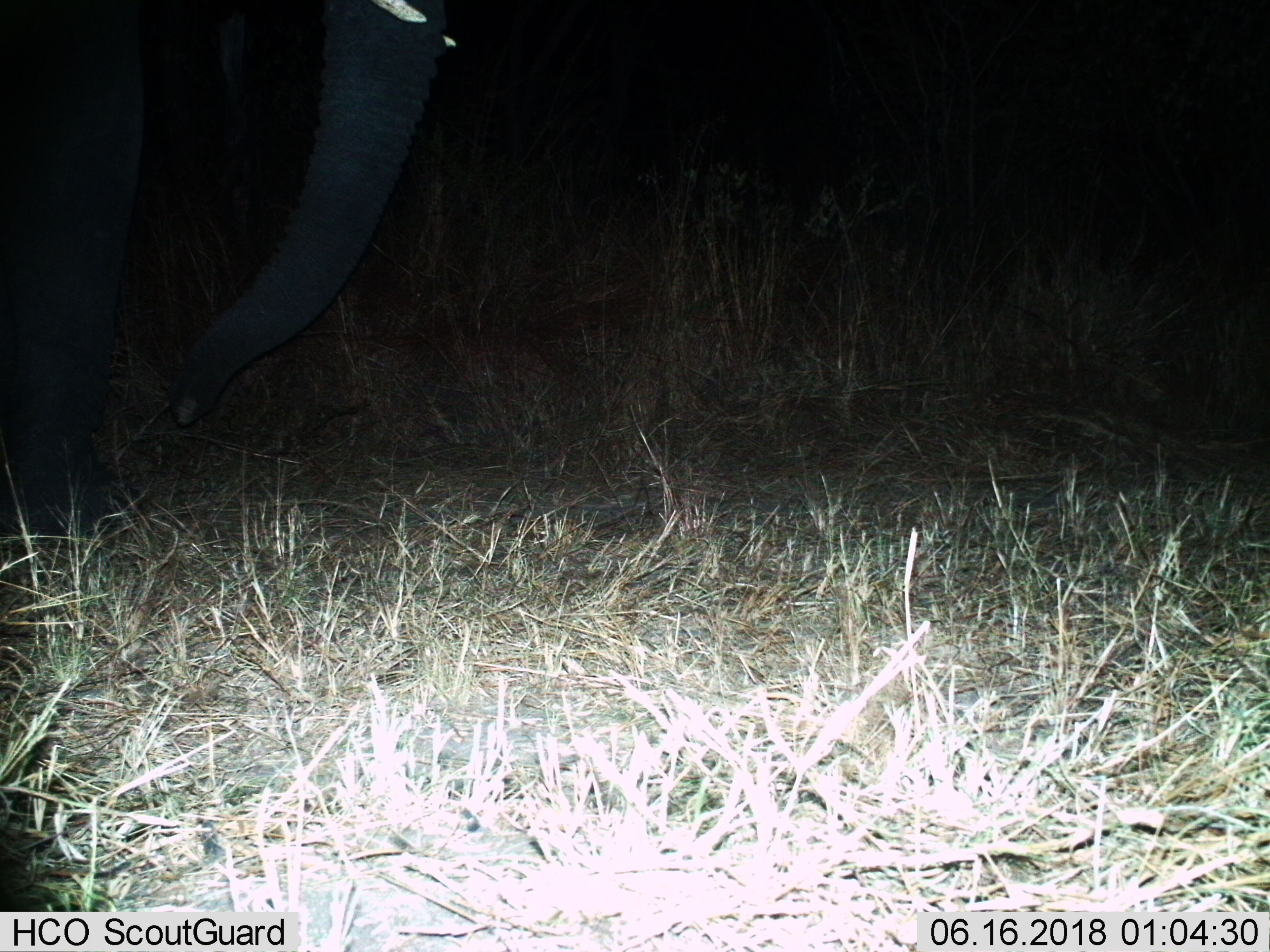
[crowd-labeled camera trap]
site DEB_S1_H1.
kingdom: Animalia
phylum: Chordata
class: Mammalia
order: Proboscidea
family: Elephantidae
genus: Loxodonta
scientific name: Loxodonta africana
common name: african bush elephant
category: elephant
Elephant (african bush elephant) (Loxodonta africana), count 1. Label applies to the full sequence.